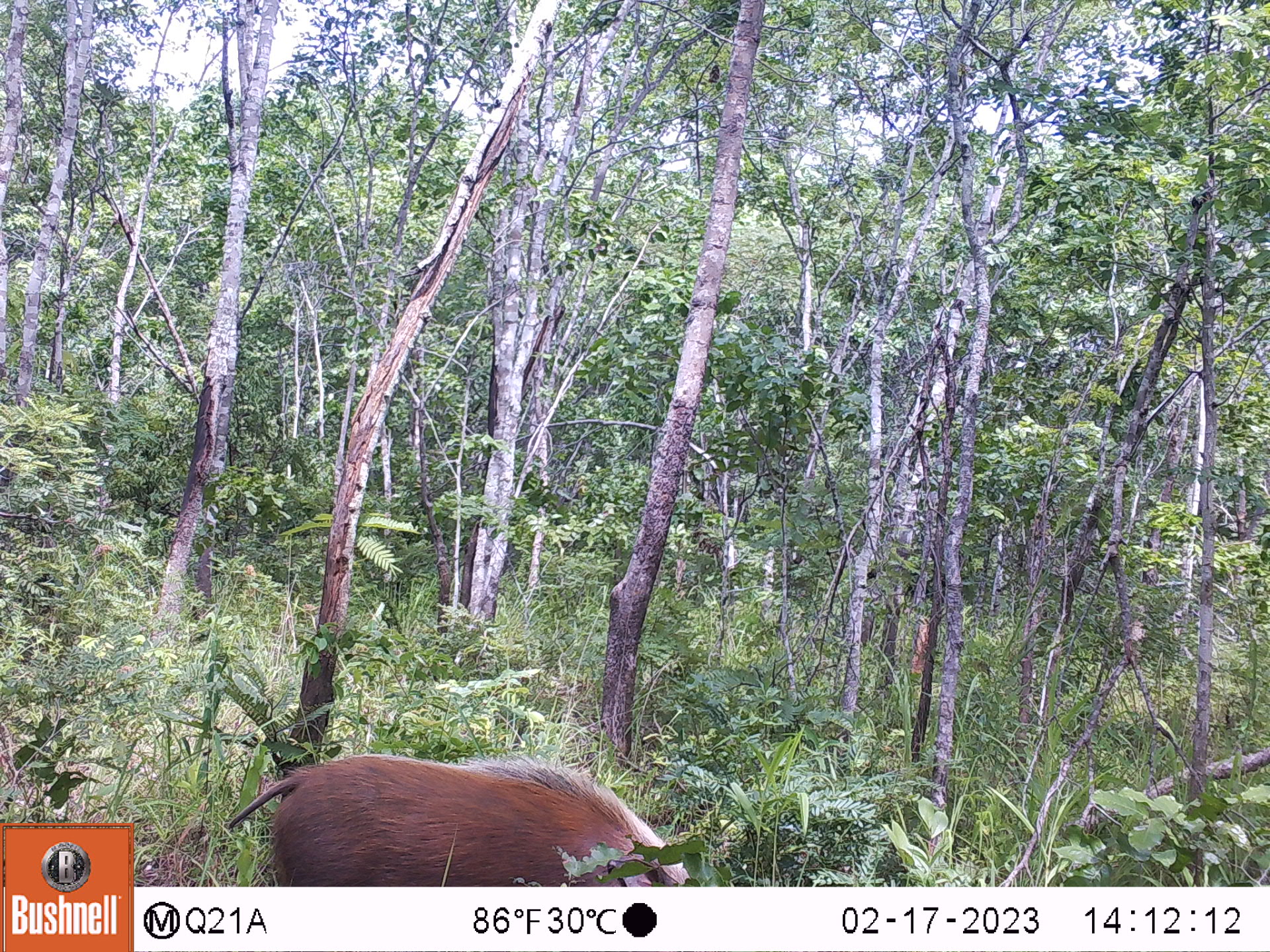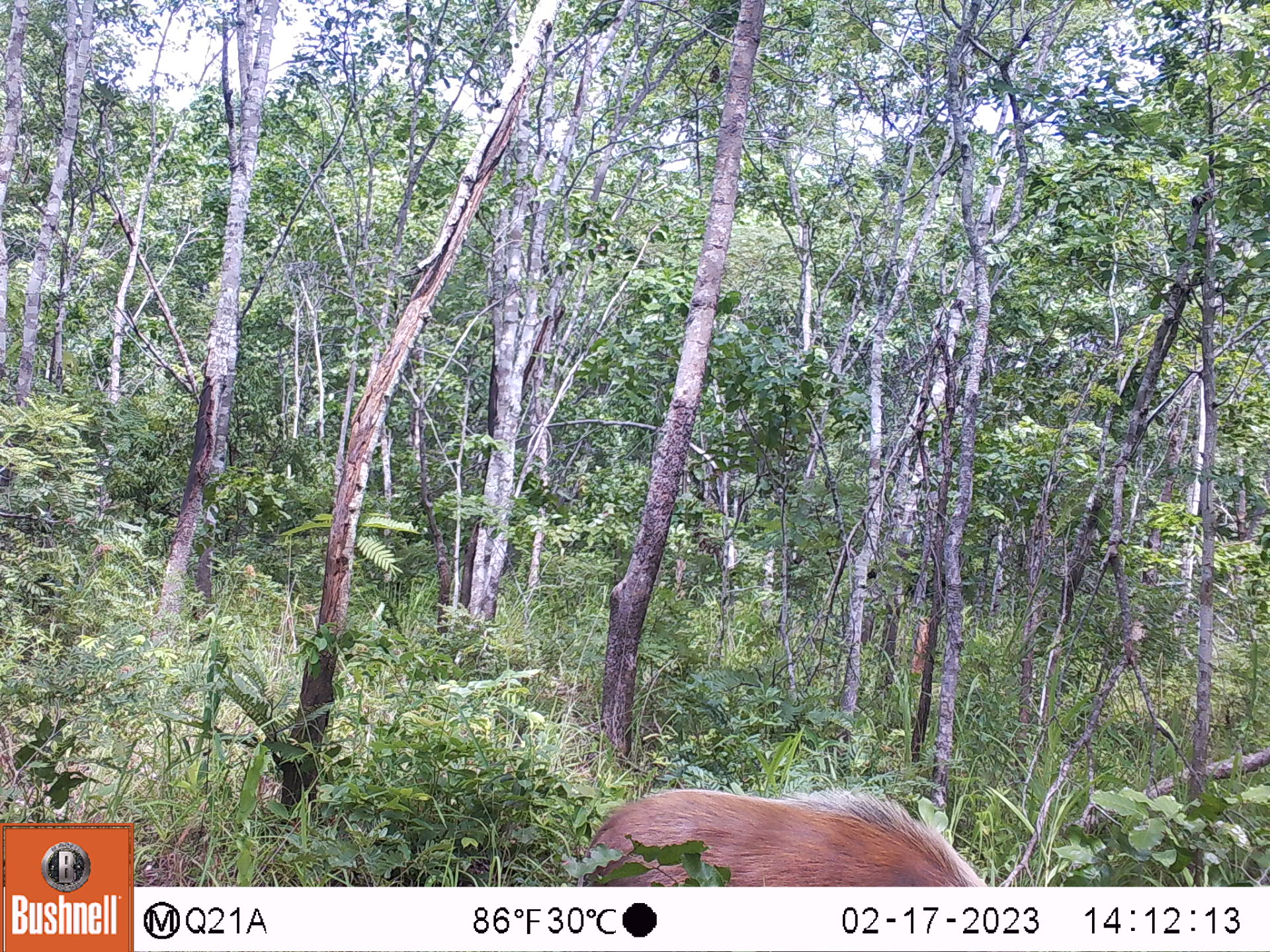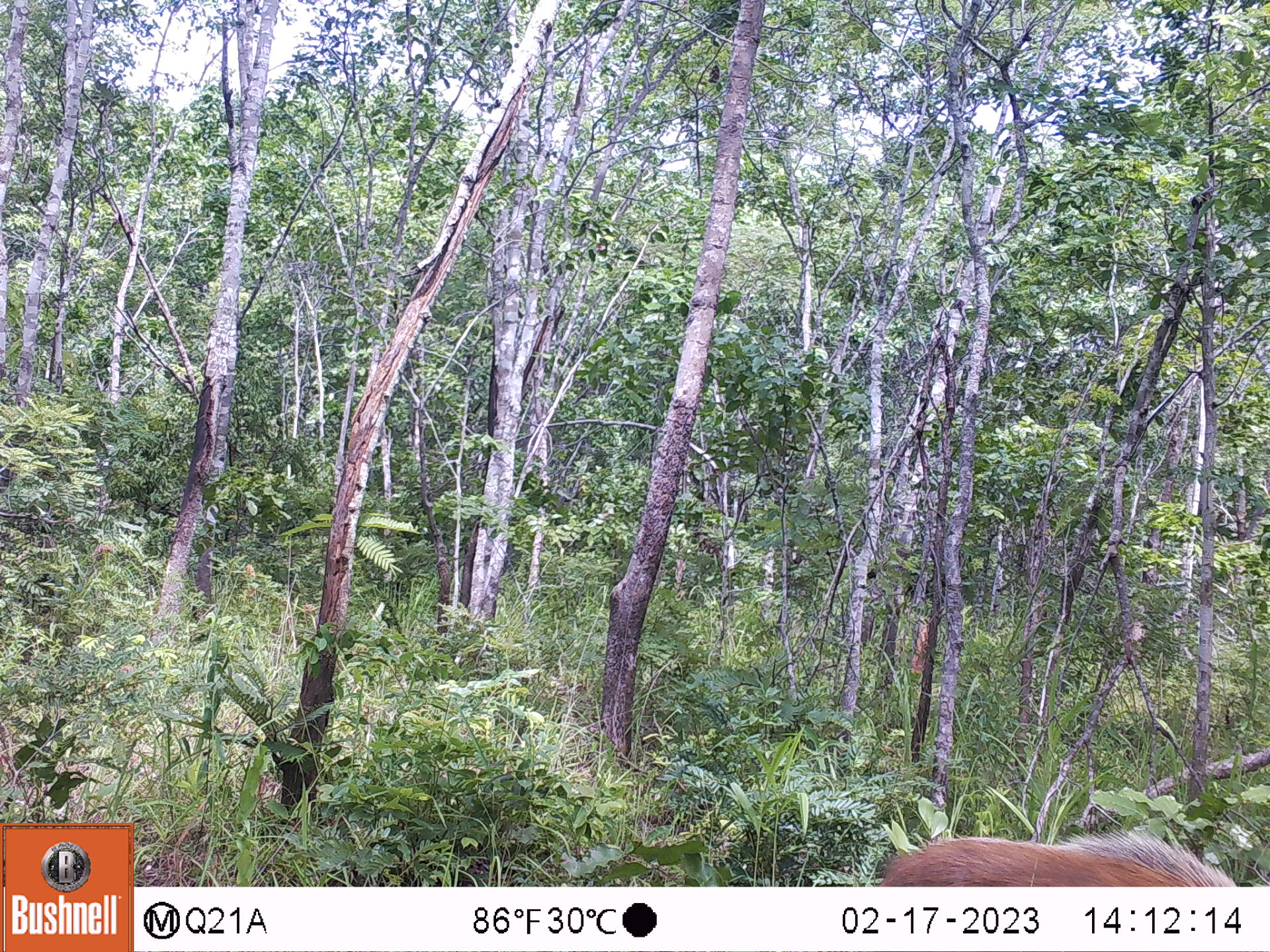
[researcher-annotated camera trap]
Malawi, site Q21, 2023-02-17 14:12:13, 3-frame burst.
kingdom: Animalia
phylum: Chordata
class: Mammalia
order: Artiodactyla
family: Suidae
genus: Potamochoerus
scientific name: Potamochoerus larvatus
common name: bushpig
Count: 1.